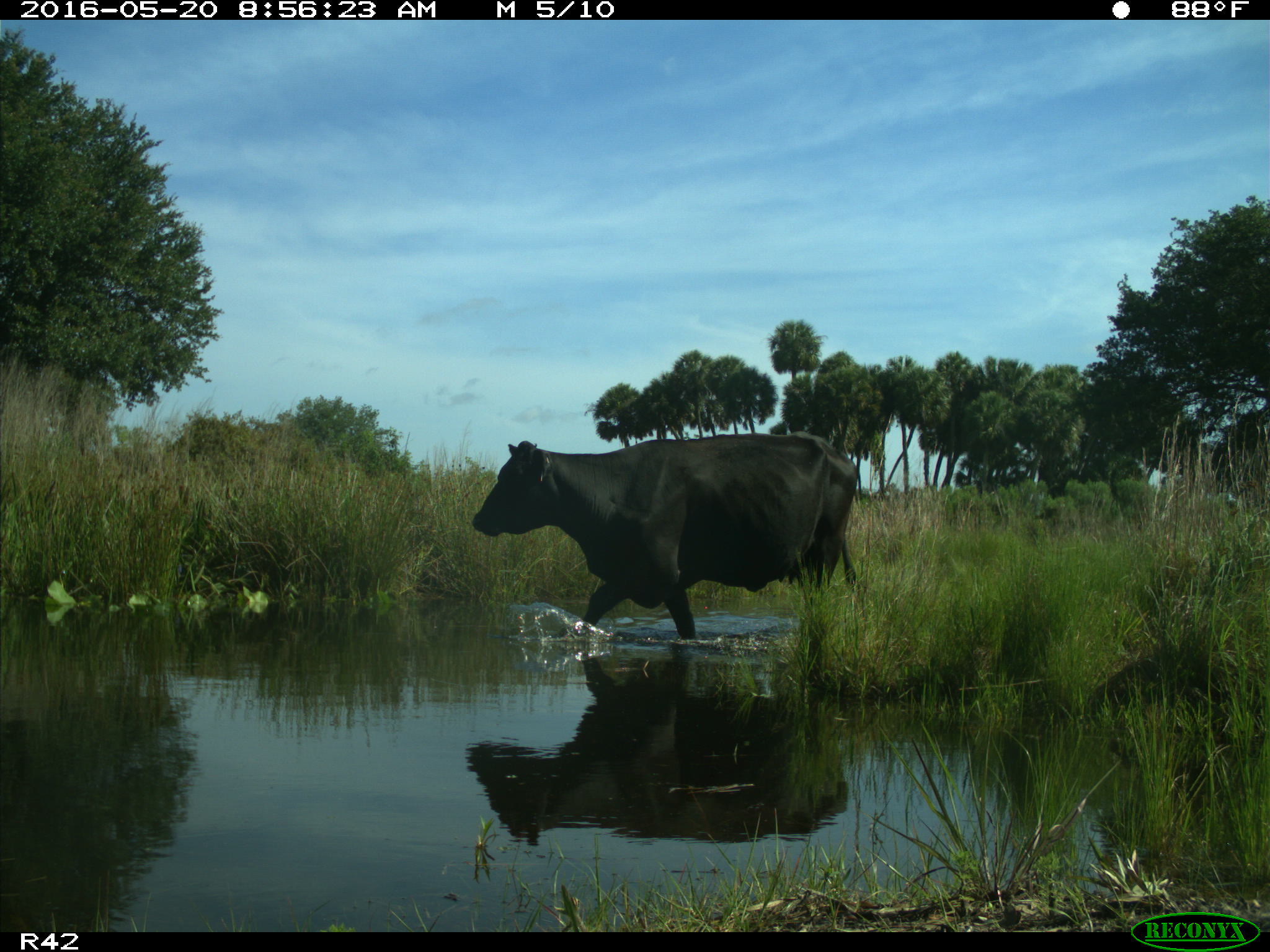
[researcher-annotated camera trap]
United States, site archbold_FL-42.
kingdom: Animalia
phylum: Chordata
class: Mammalia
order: Artiodactyla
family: Bovidae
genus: Bos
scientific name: Bos taurus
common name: domestic cow